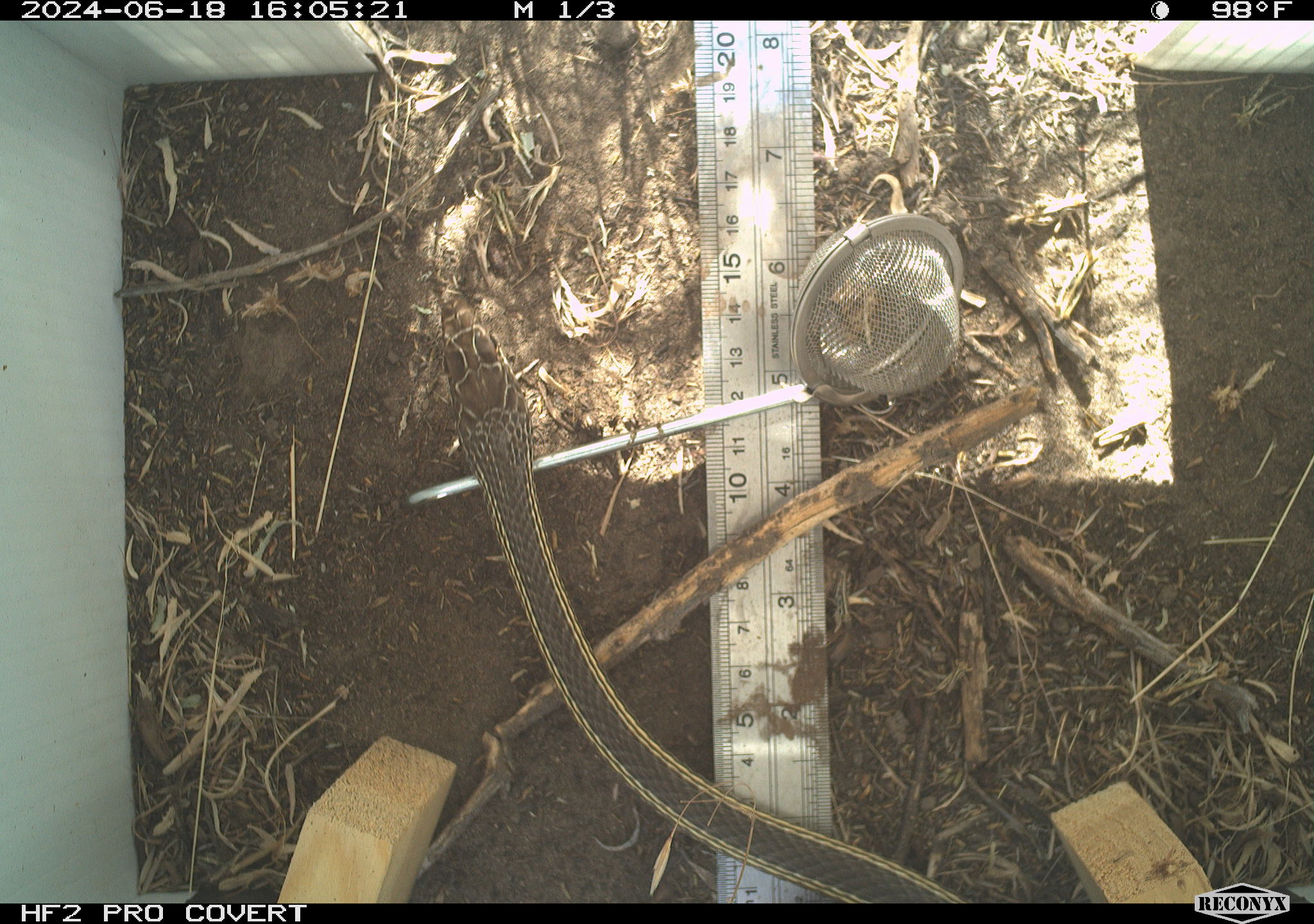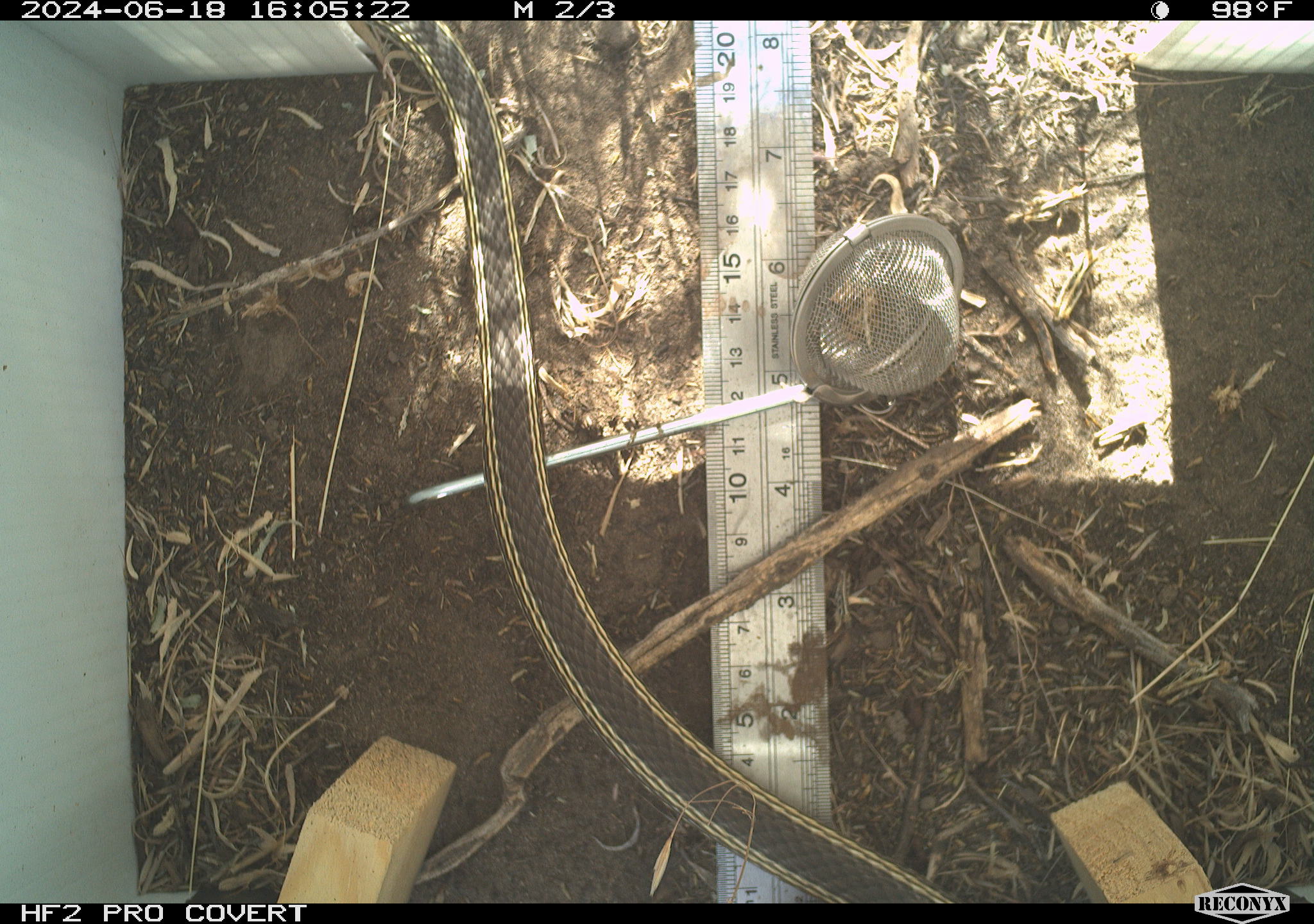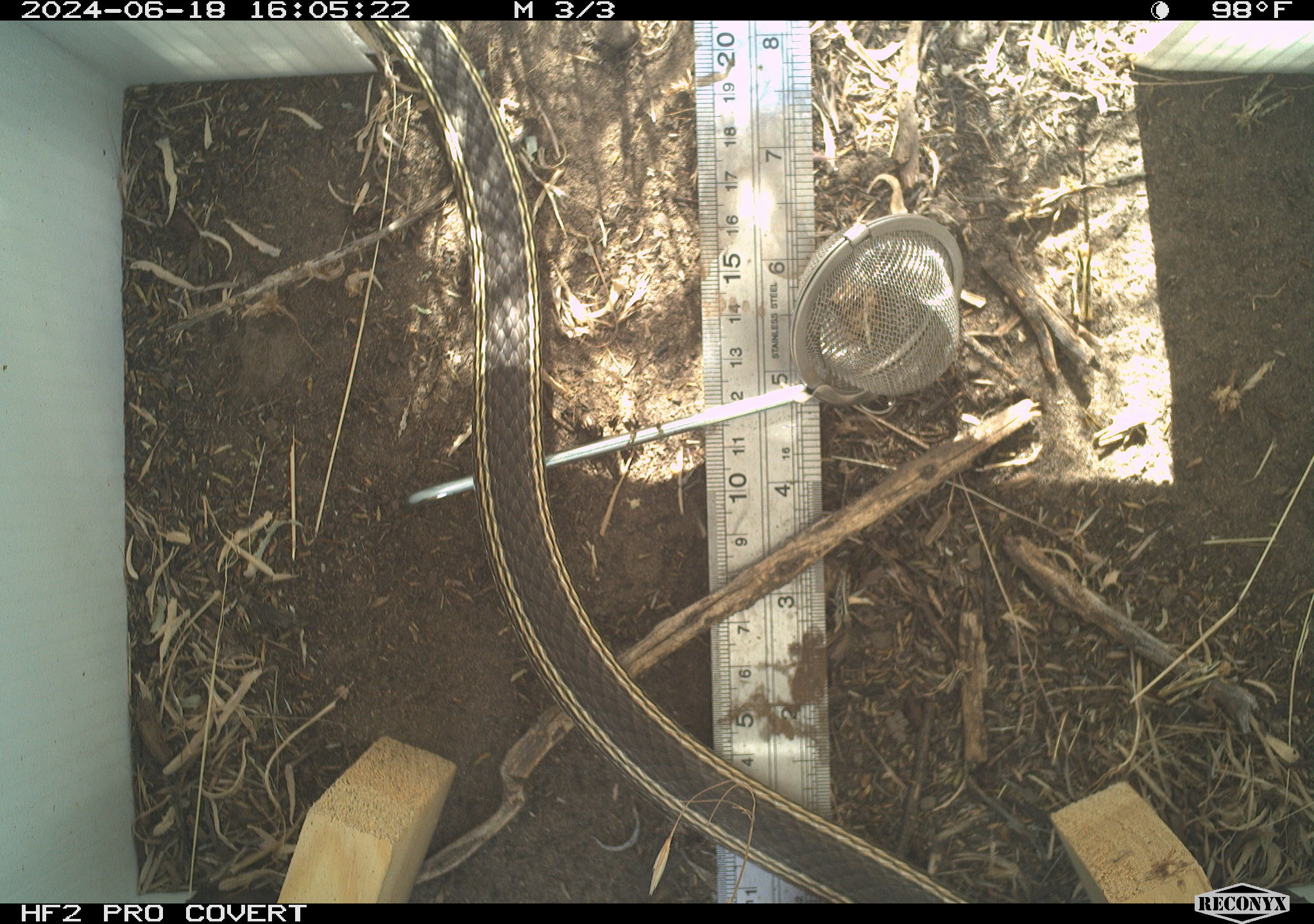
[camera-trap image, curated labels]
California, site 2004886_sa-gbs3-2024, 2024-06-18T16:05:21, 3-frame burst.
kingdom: Animalia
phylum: Chordata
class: Reptilia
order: Squamata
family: Colubridae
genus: Masticophis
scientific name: Masticophis taeniatus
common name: striped whipsnake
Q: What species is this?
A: Striped whipsnake (Masticophis taeniatus).